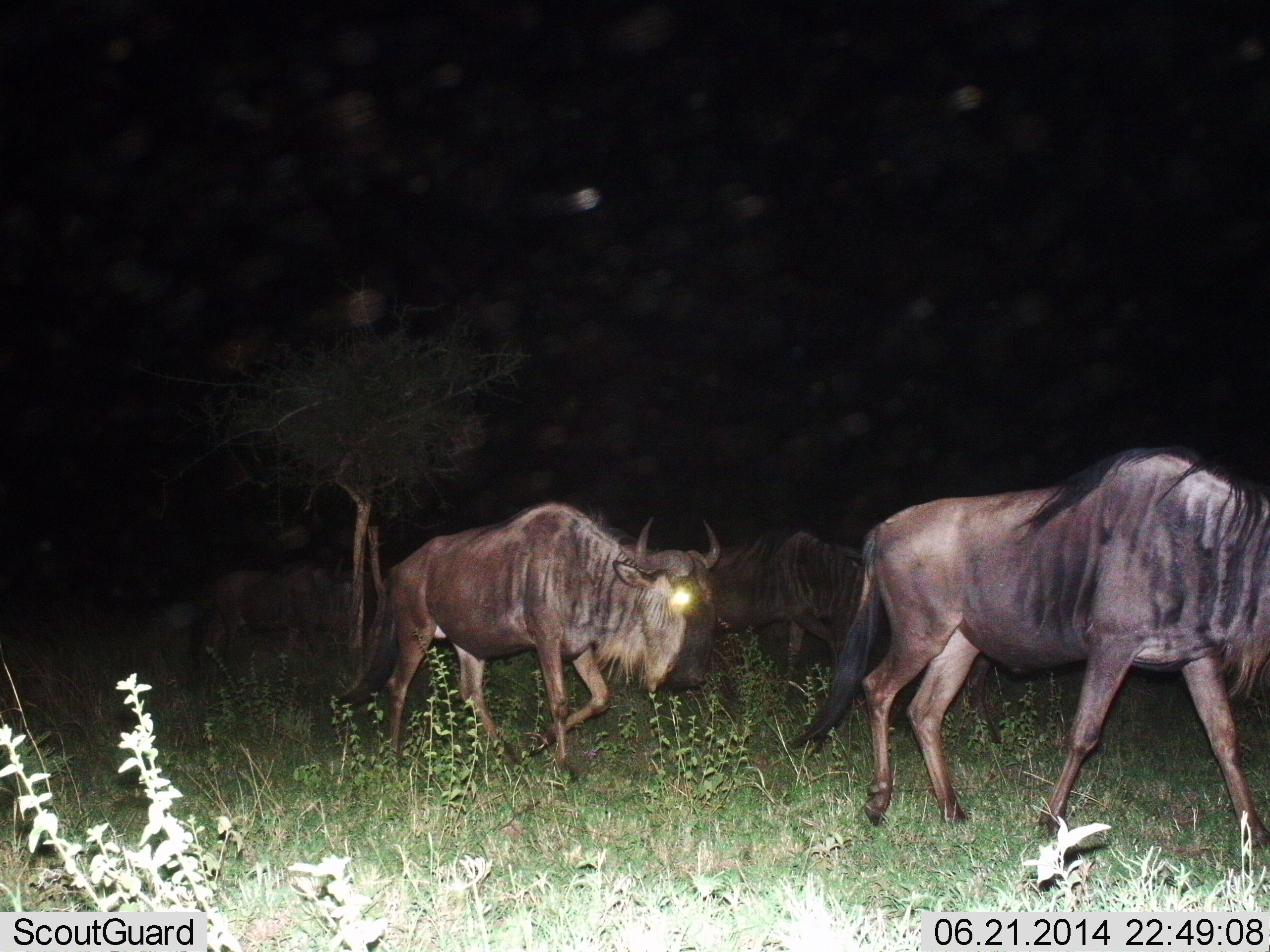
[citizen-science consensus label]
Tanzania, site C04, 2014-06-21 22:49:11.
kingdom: Animalia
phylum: Chordata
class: Mammalia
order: Artiodactyla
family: Bovidae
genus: Connochaetes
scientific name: Connochaetes taurinus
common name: blue wildebeest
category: wildebeest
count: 4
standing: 10%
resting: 0%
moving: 100%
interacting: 0%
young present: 0%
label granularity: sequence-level